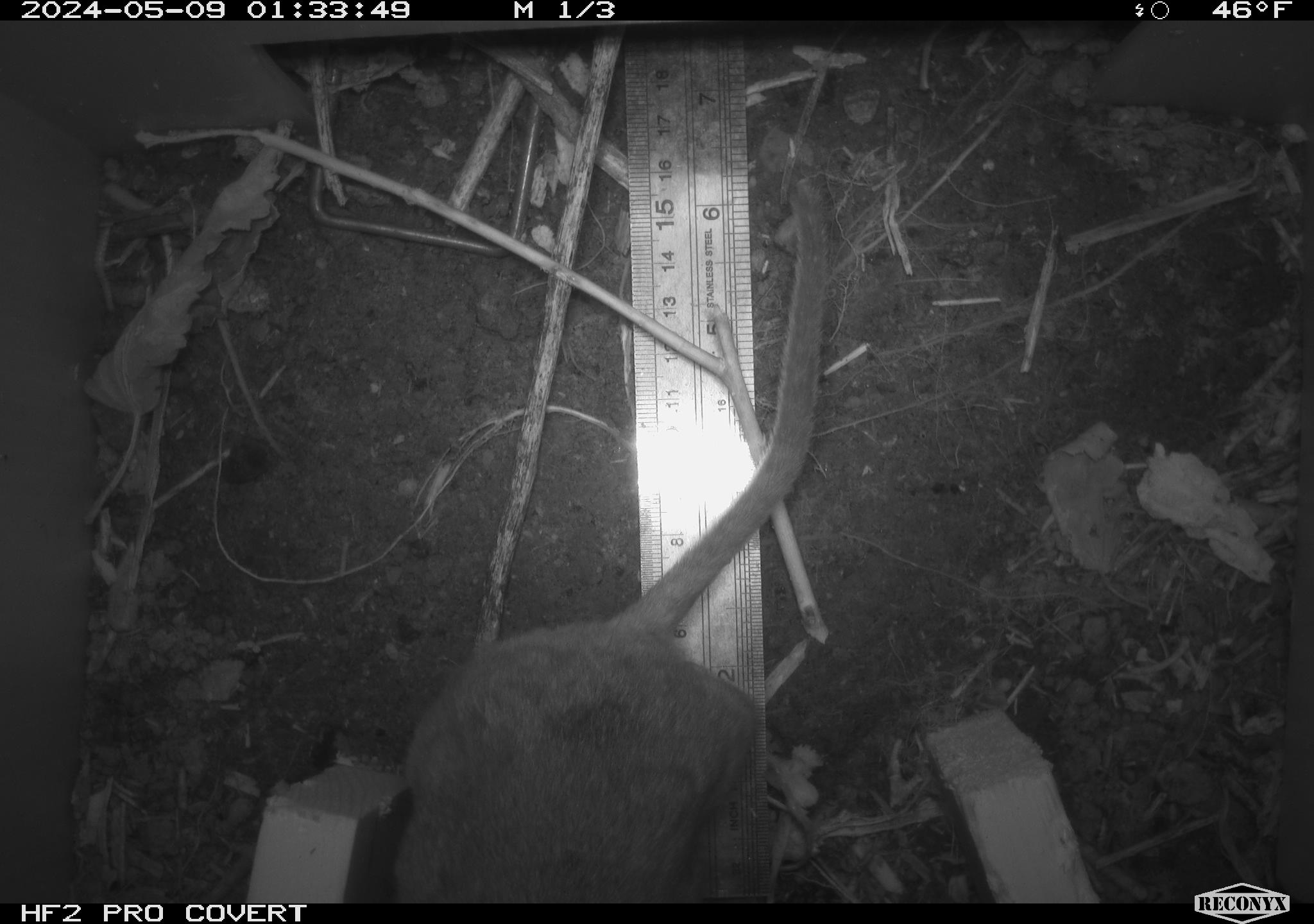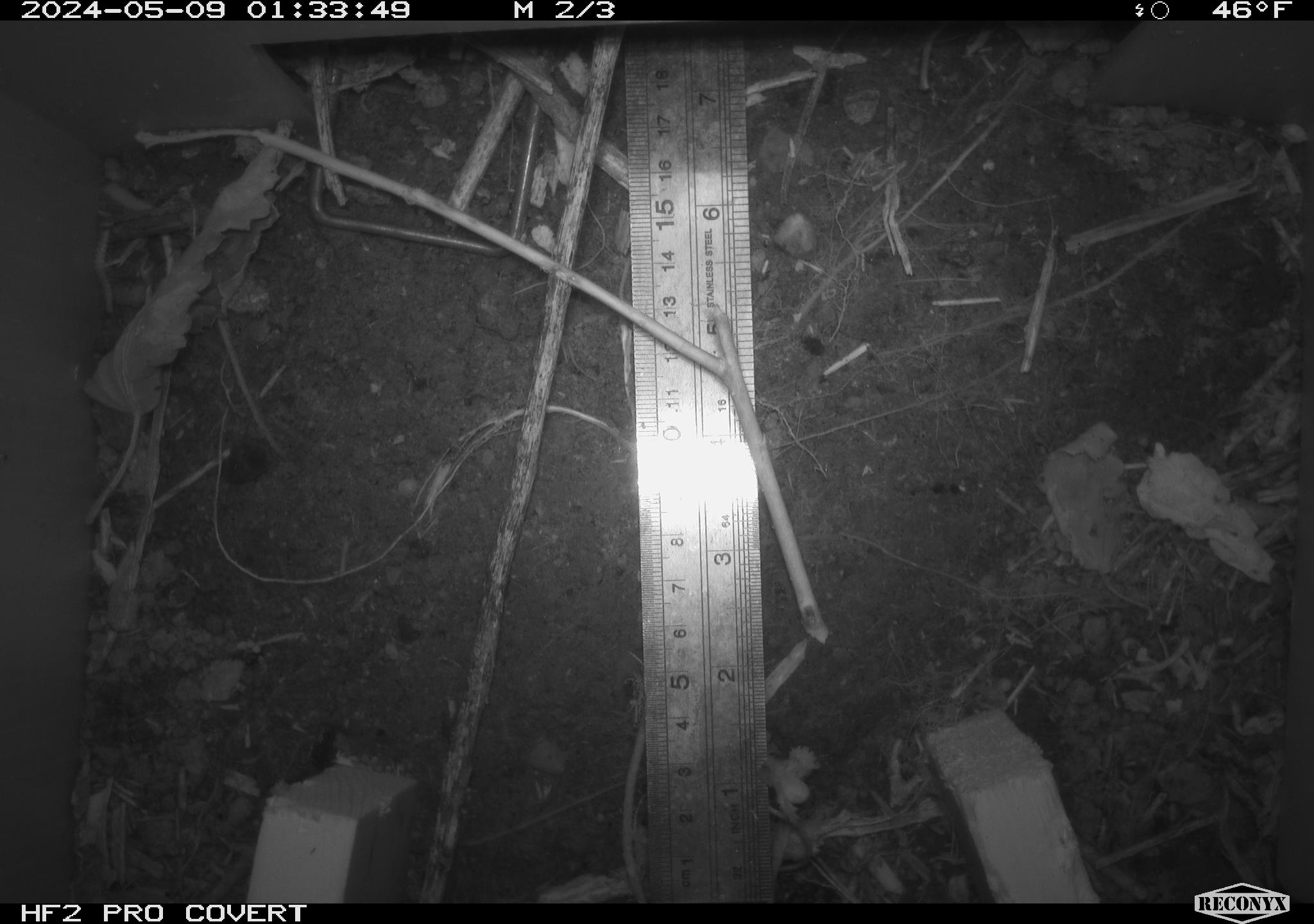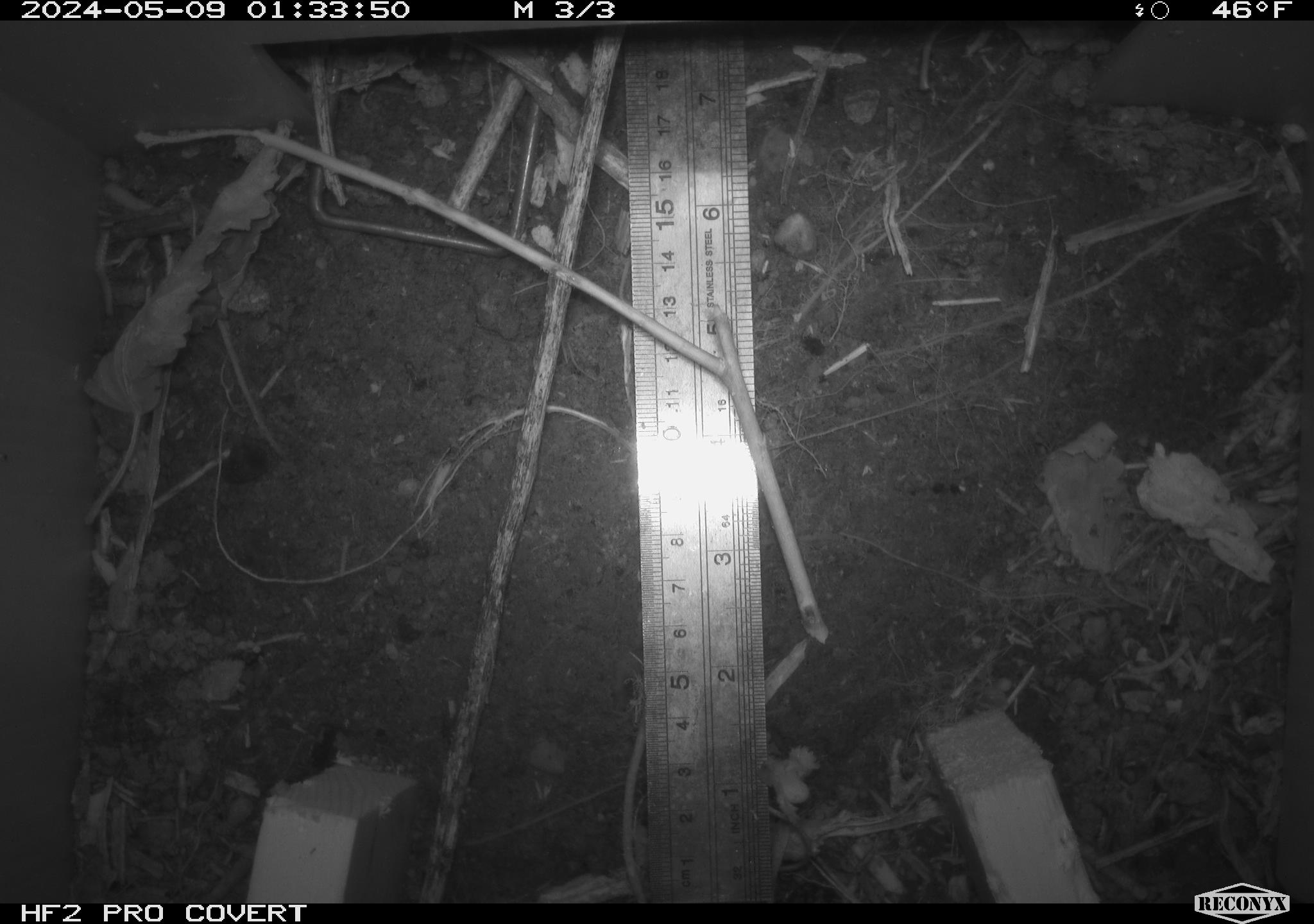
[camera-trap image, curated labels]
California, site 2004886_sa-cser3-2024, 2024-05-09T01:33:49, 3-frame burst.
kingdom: Animalia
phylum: Chordata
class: Mammalia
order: Rodentia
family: Muridae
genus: Rattus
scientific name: Rattus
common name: rat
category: rattus species